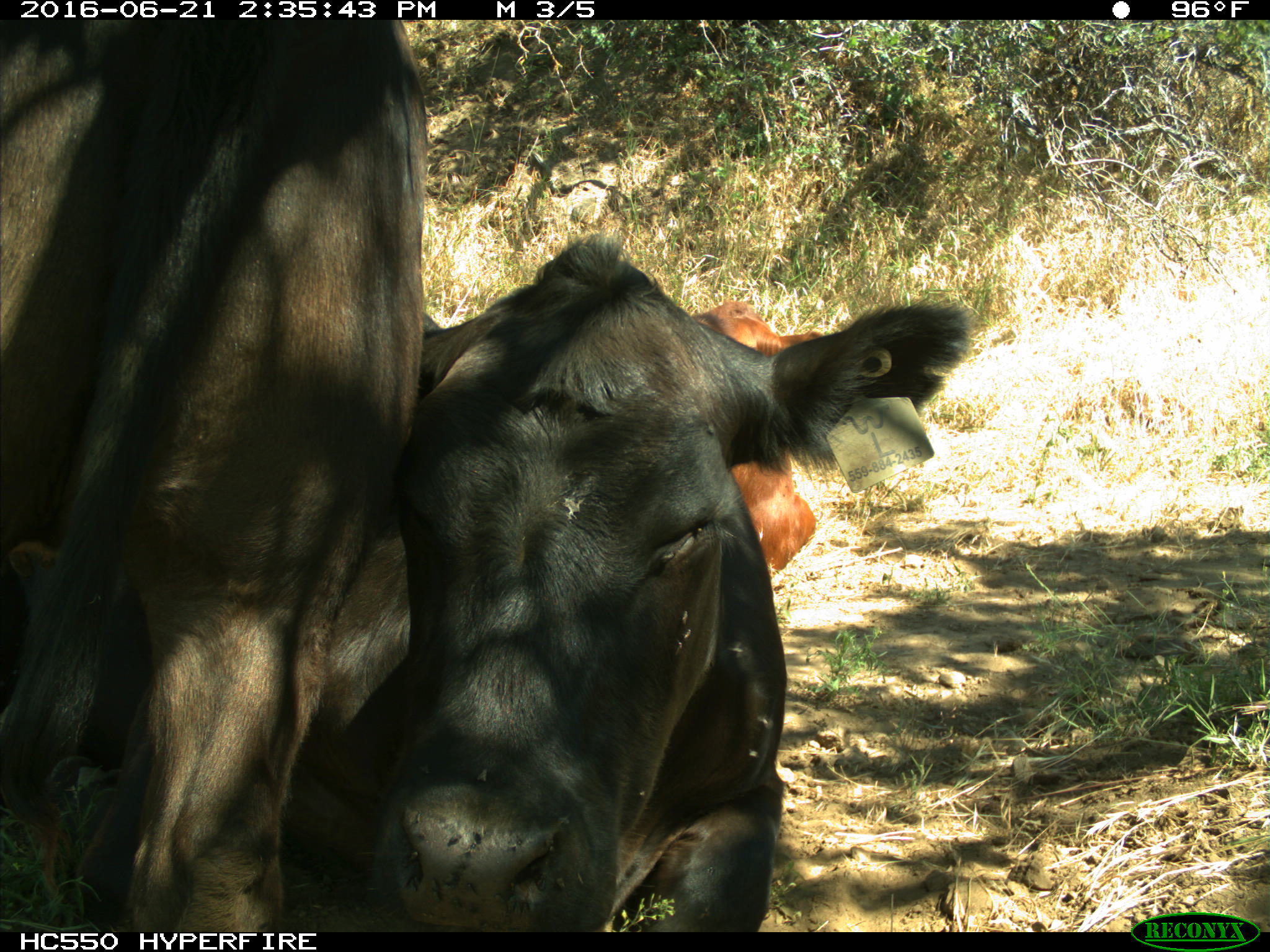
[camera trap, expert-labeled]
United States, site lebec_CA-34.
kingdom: Animalia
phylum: Chordata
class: Mammalia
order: Artiodactyla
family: Bovidae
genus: Bos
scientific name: Bos taurus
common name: domestic cow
Bos taurus (domestic cow).